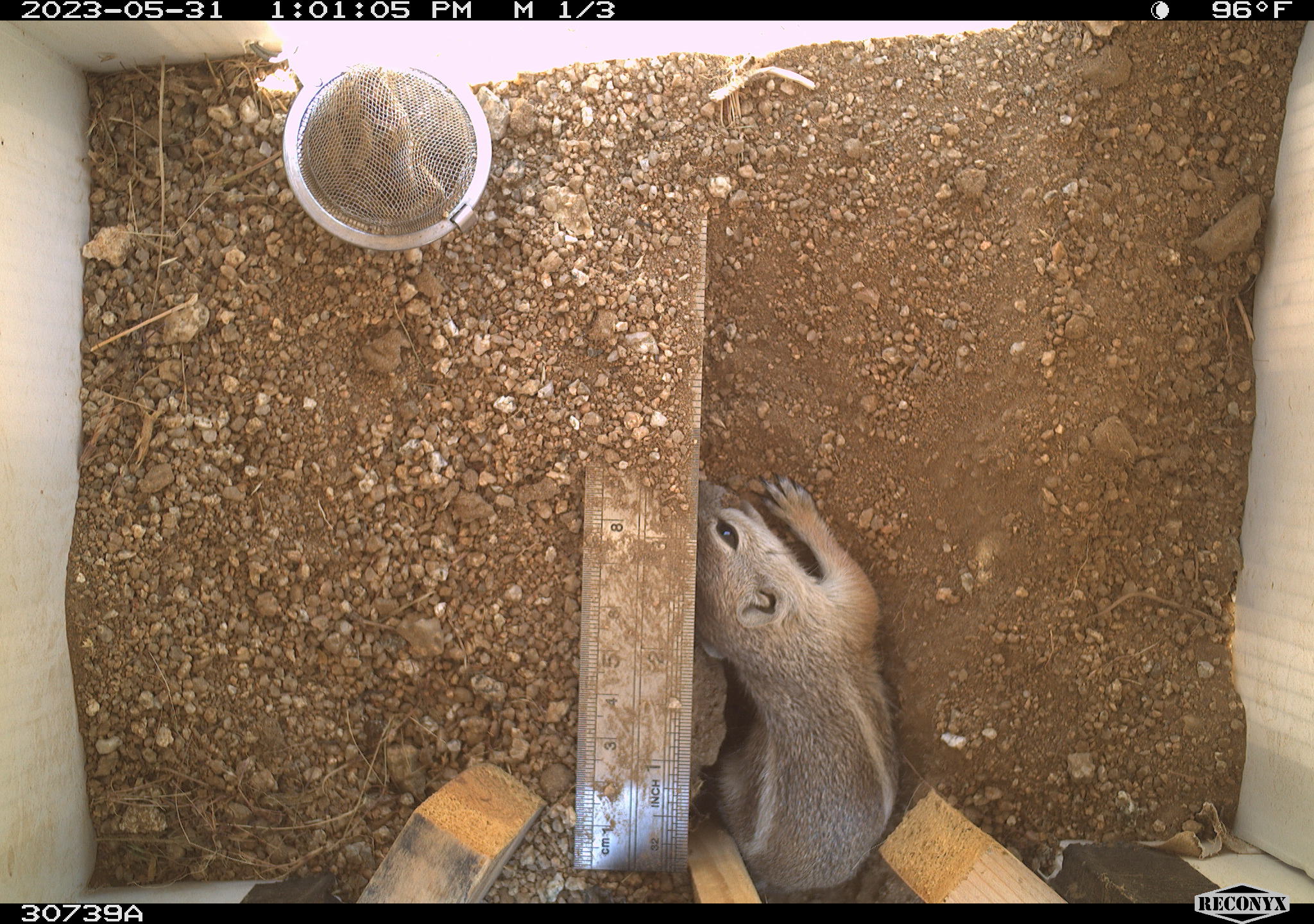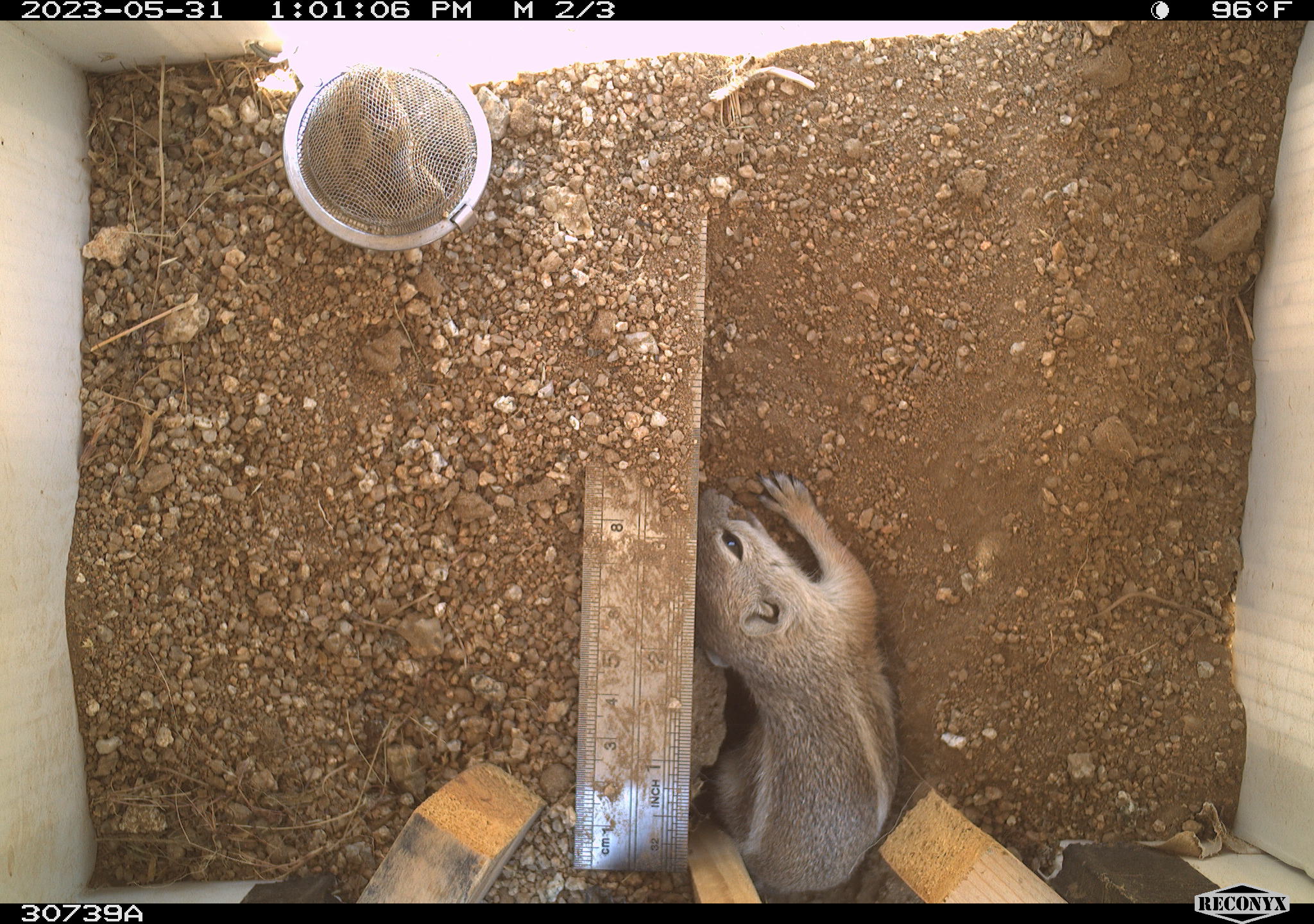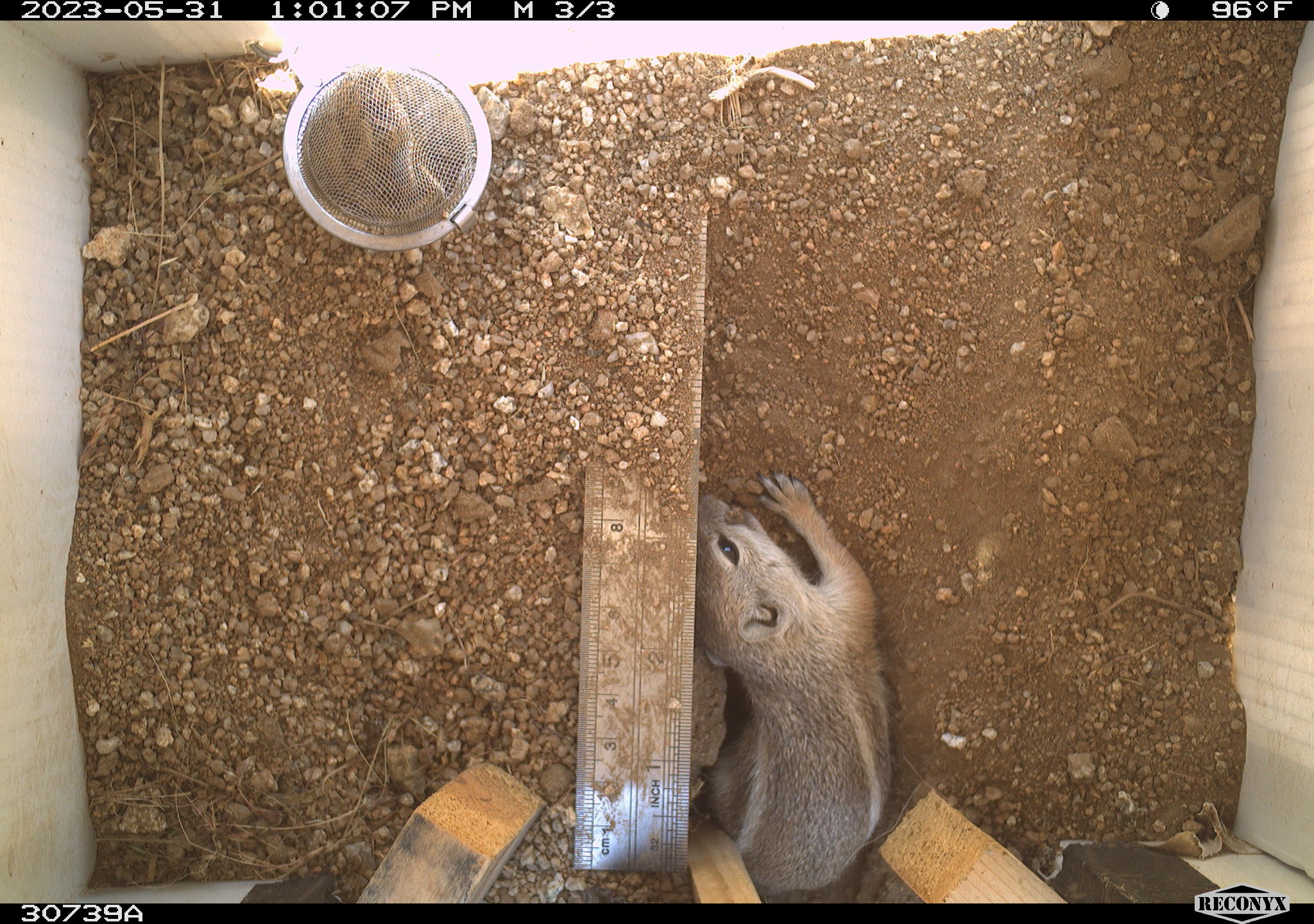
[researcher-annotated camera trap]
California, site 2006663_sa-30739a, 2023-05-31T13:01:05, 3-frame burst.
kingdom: Animalia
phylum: Chordata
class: Mammalia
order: Rodentia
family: Sciuridae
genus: Ammospermophilus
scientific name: Ammospermophilus leucurus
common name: white-tailed antelope squirrel